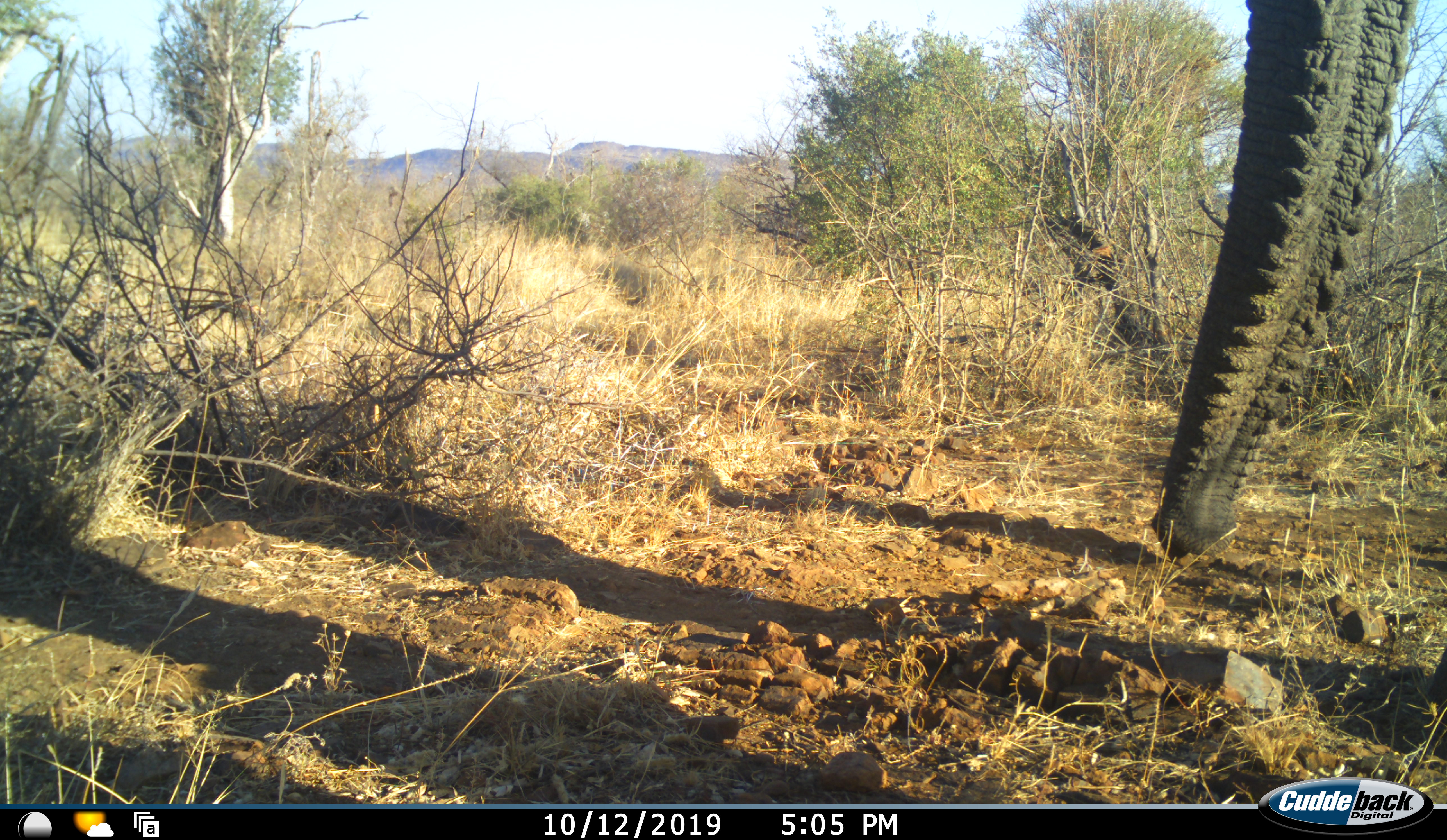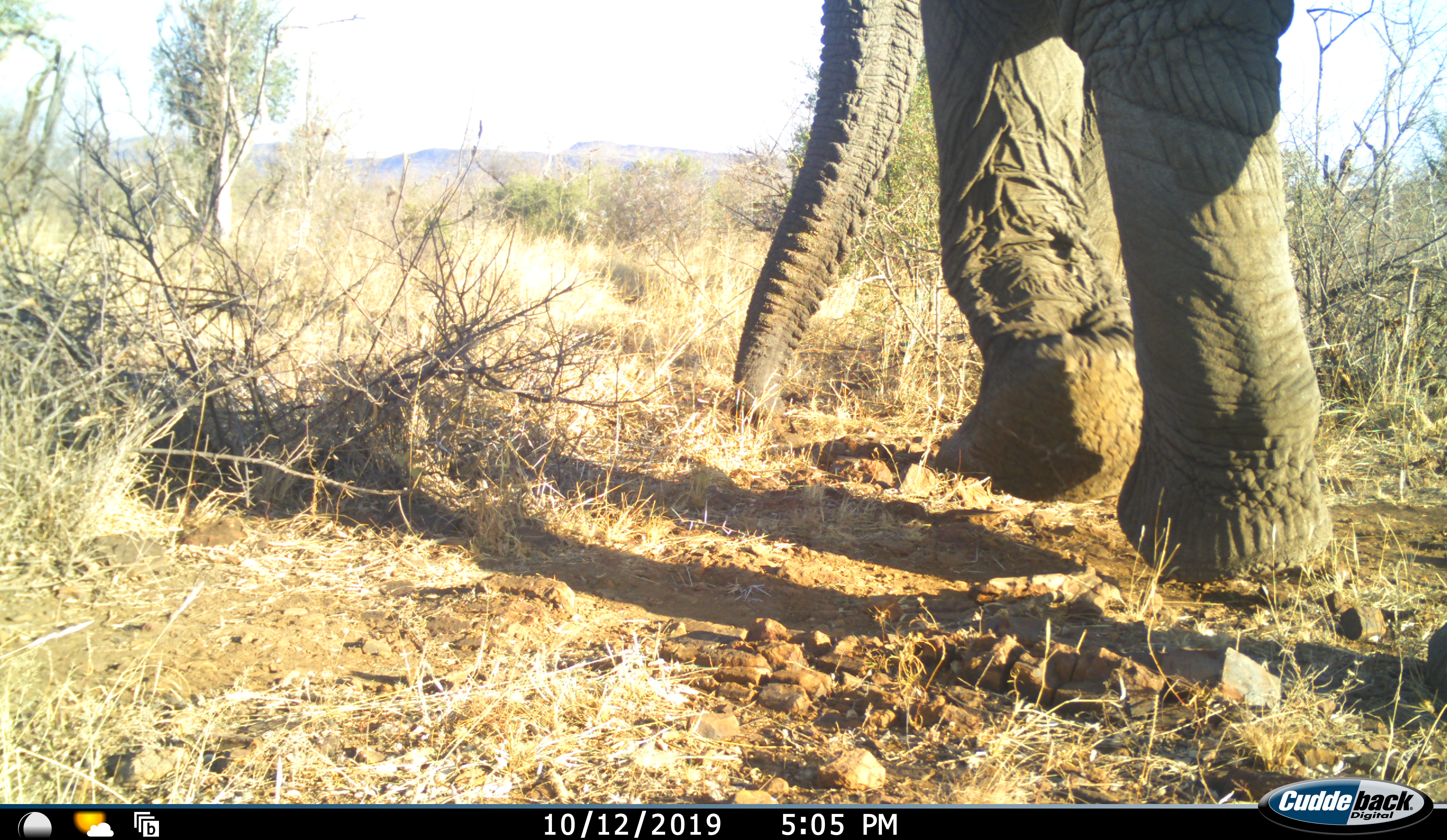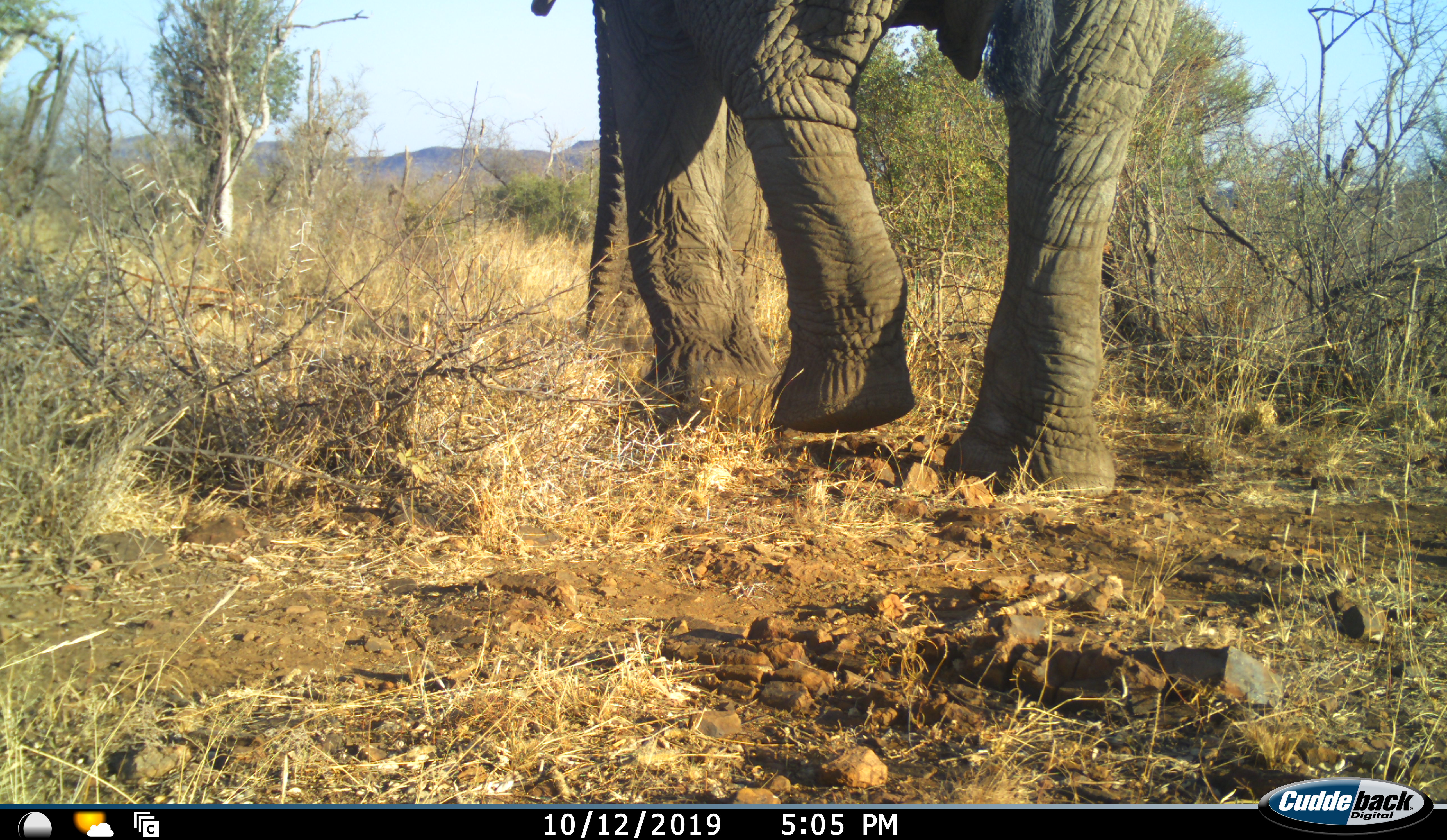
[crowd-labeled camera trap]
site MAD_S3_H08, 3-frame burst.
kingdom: Animalia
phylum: Chordata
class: Mammalia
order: Proboscidea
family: Elephantidae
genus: Loxodonta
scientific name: Loxodonta africana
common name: african bush elephant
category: elephant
Elephant (african bush elephant) (Loxodonta africana), count 1. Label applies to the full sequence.